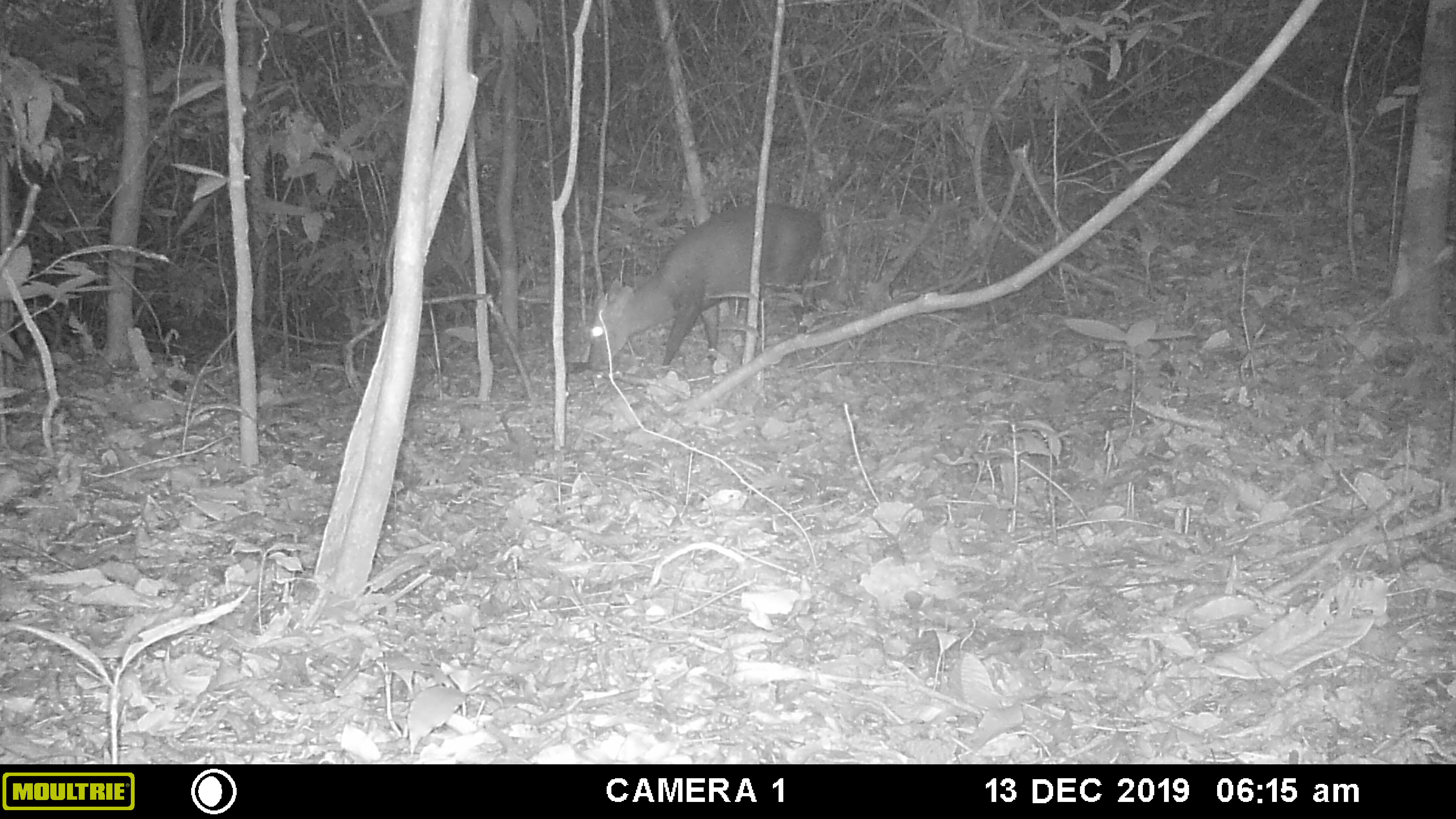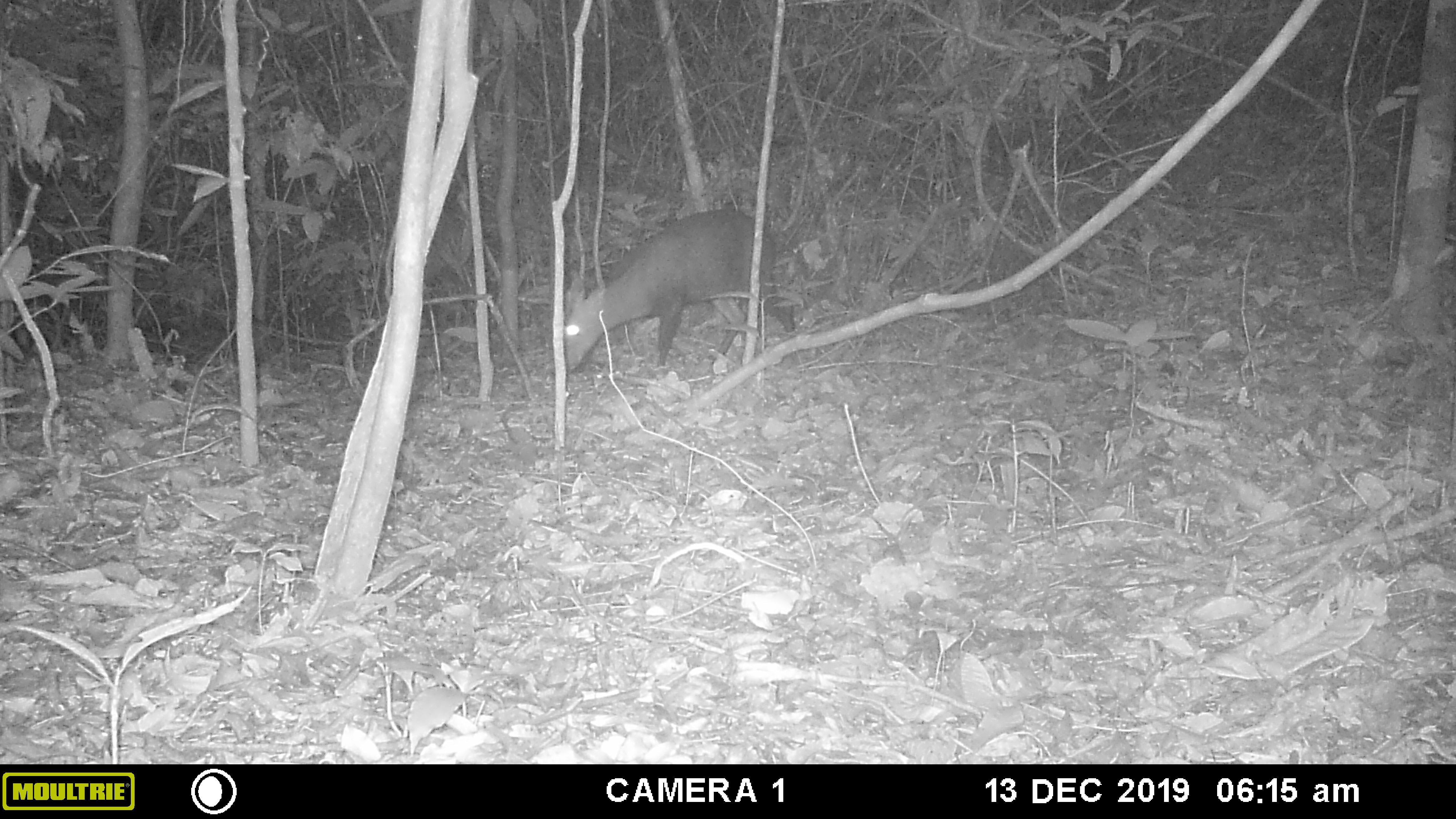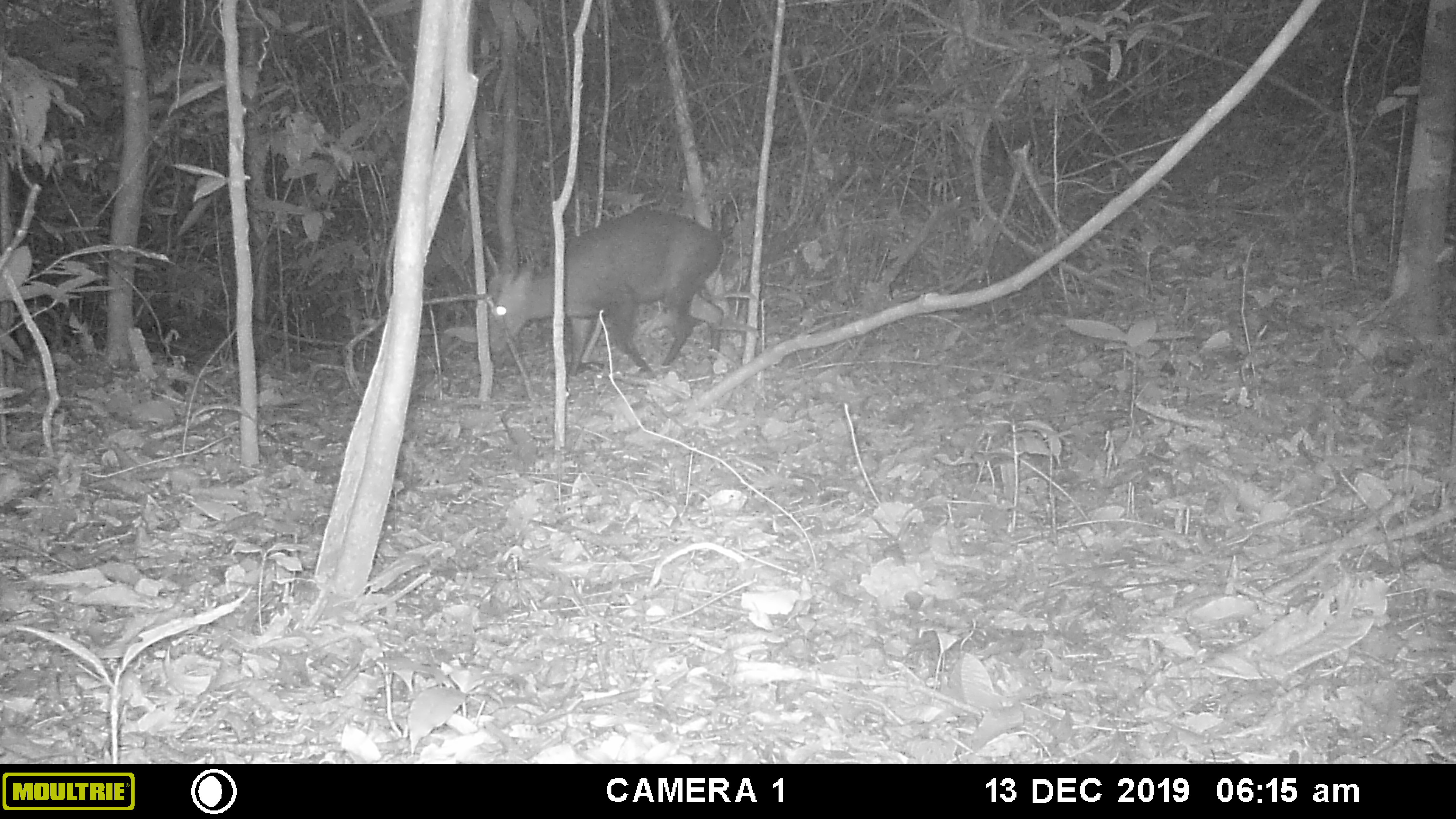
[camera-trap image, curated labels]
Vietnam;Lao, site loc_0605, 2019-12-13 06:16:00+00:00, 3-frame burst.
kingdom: Animalia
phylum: Chordata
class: Mammalia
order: Artiodactyla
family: Cervidae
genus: Muntiacus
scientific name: Muntiacus rooseveltorum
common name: roosevelt's muntjac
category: roosevelts muntjac group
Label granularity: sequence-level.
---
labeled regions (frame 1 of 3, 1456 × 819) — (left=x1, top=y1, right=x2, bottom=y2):
roosevelts muntjac group: (left=585, top=202, right=825, bottom=373)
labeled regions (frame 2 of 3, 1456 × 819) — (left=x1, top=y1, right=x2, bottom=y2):
roosevelts muntjac group: (left=563, top=207, right=793, bottom=369)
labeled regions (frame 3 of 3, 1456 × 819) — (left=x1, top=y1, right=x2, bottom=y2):
roosevelts muntjac group: (left=488, top=208, right=727, bottom=383)